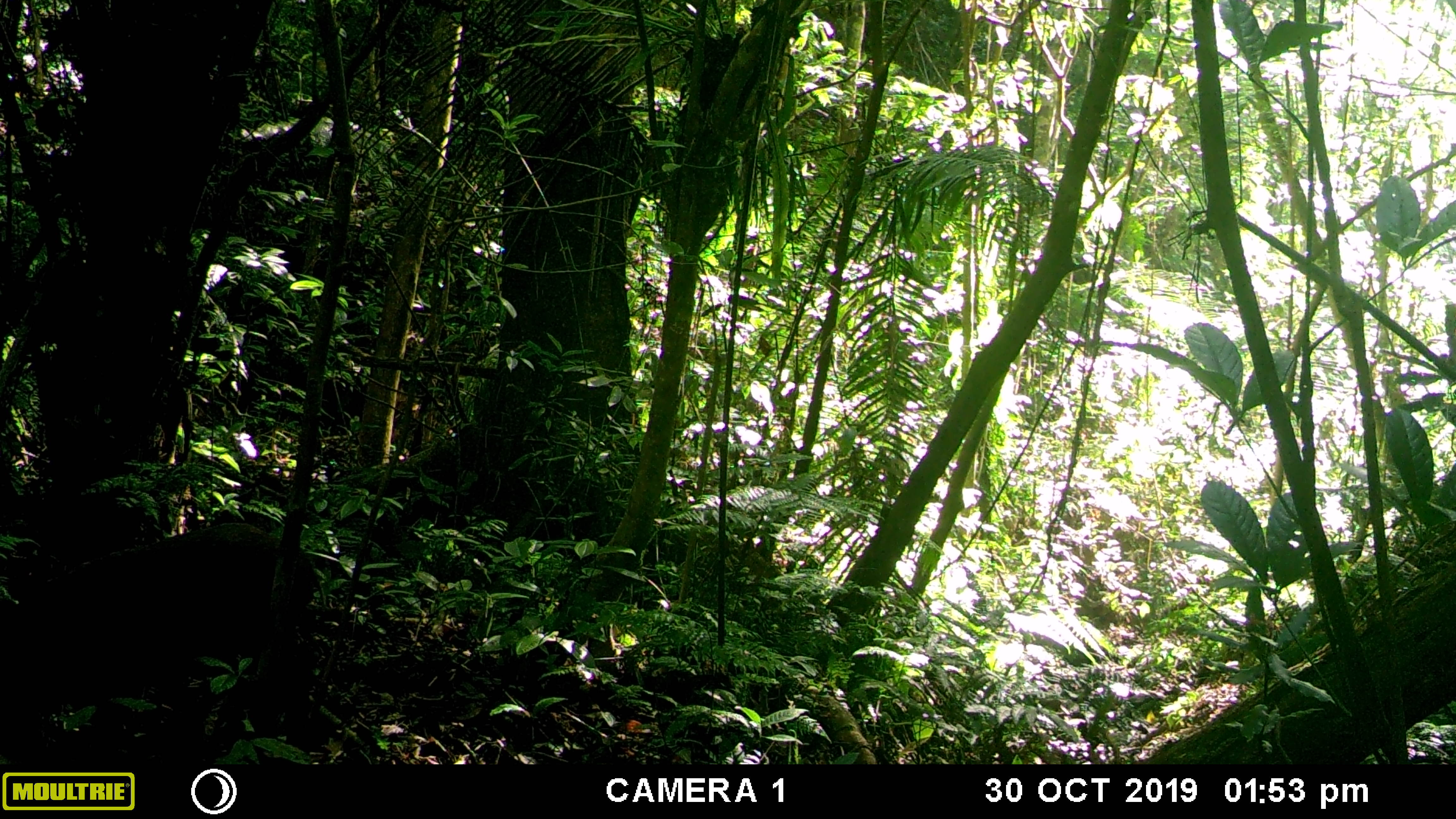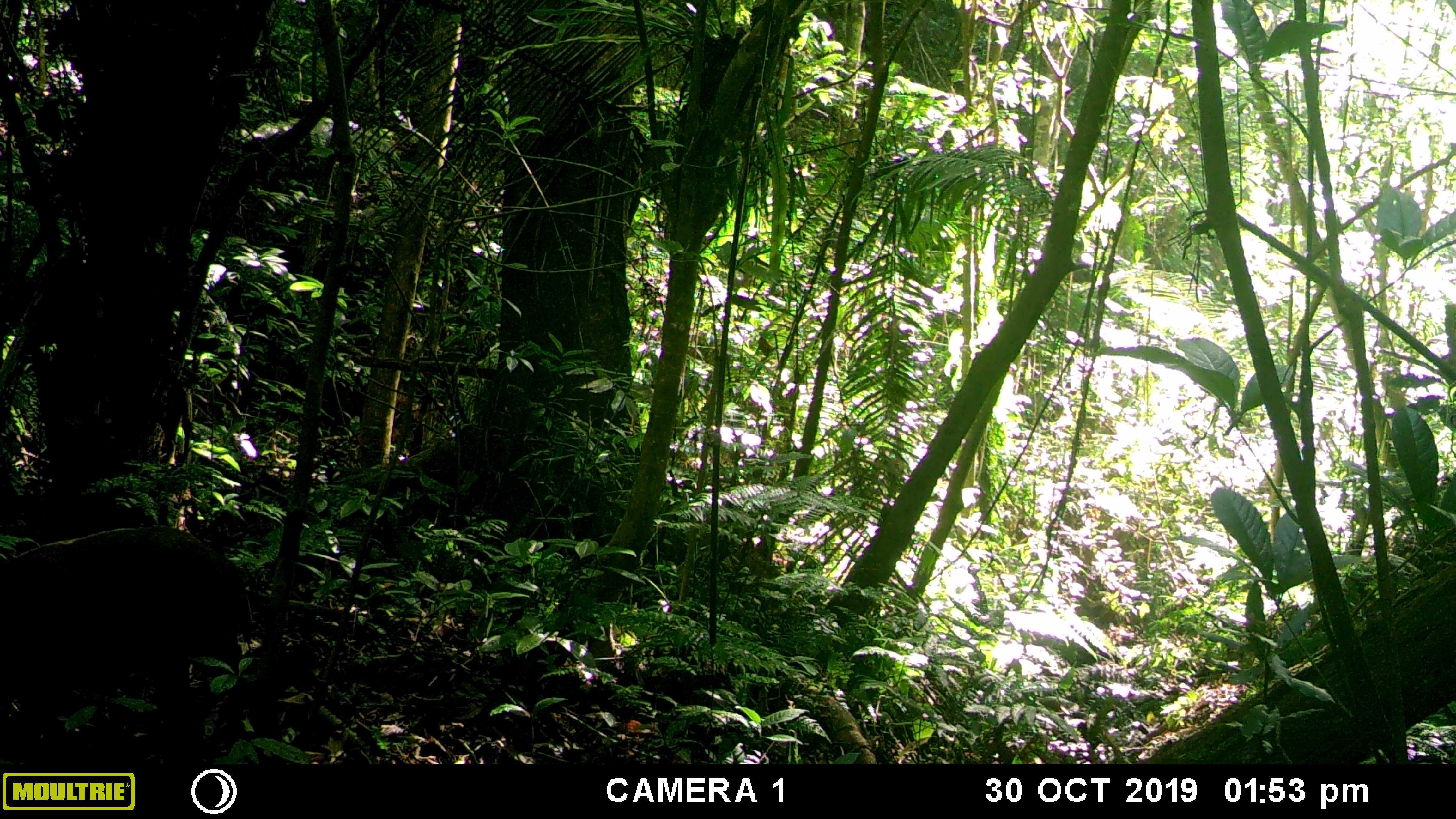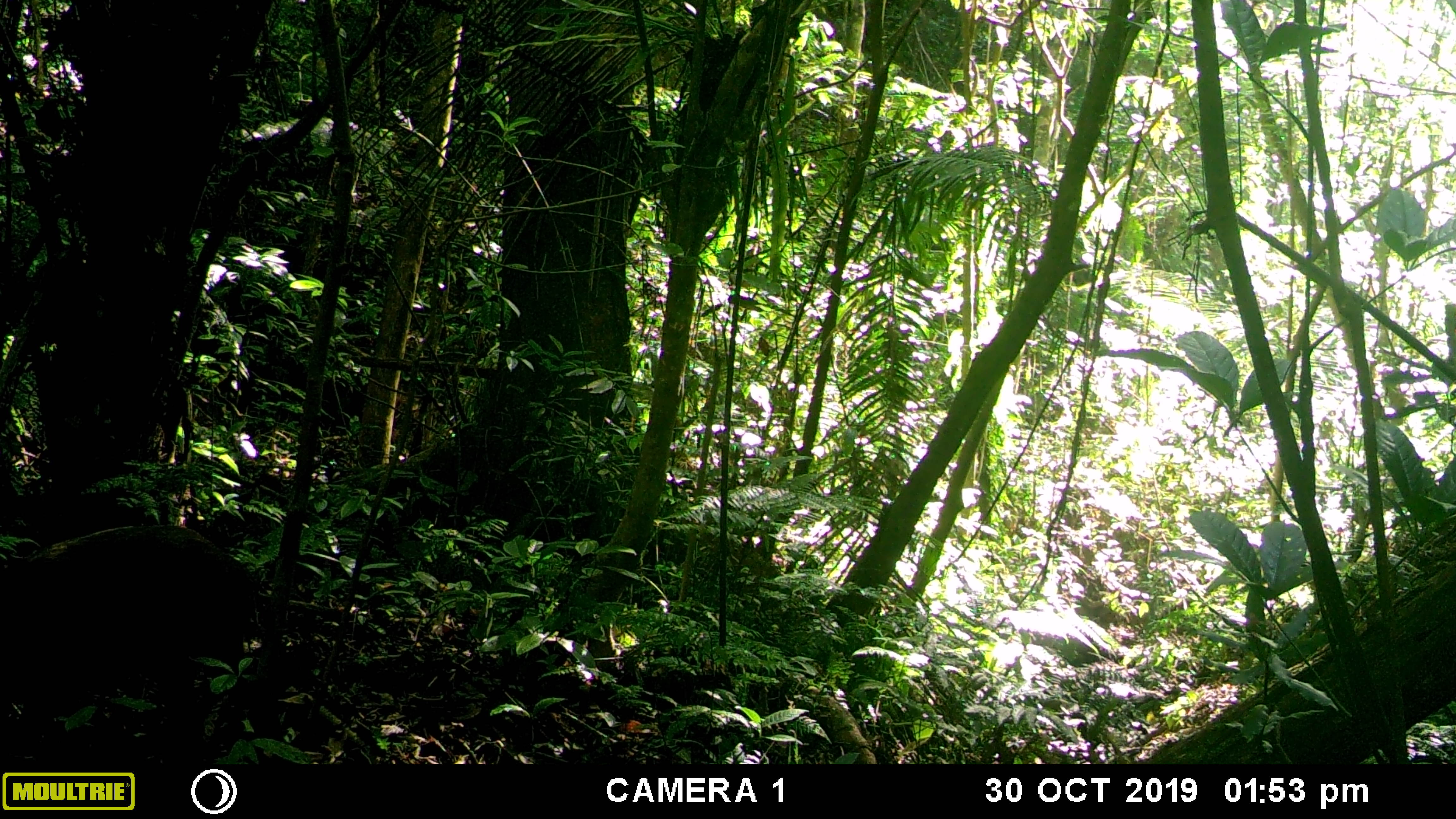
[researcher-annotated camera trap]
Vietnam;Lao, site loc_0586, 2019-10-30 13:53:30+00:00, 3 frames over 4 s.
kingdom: Animalia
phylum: Chordata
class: Mammalia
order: Artiodactyla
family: Suidae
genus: Sus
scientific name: Sus scrofa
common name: eurasian wild pig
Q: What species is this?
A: Eurasian wild pig (Sus scrofa).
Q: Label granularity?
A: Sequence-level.